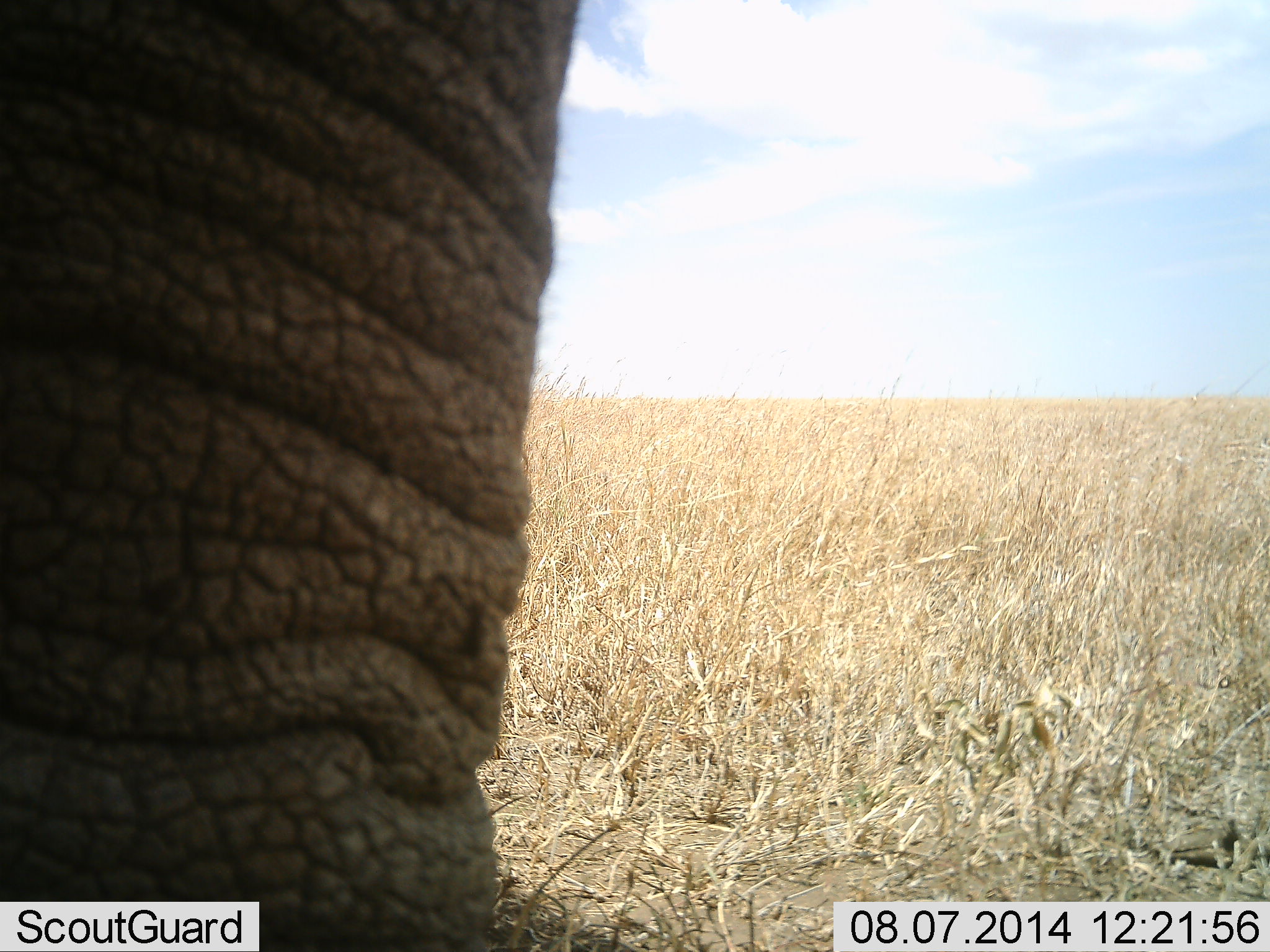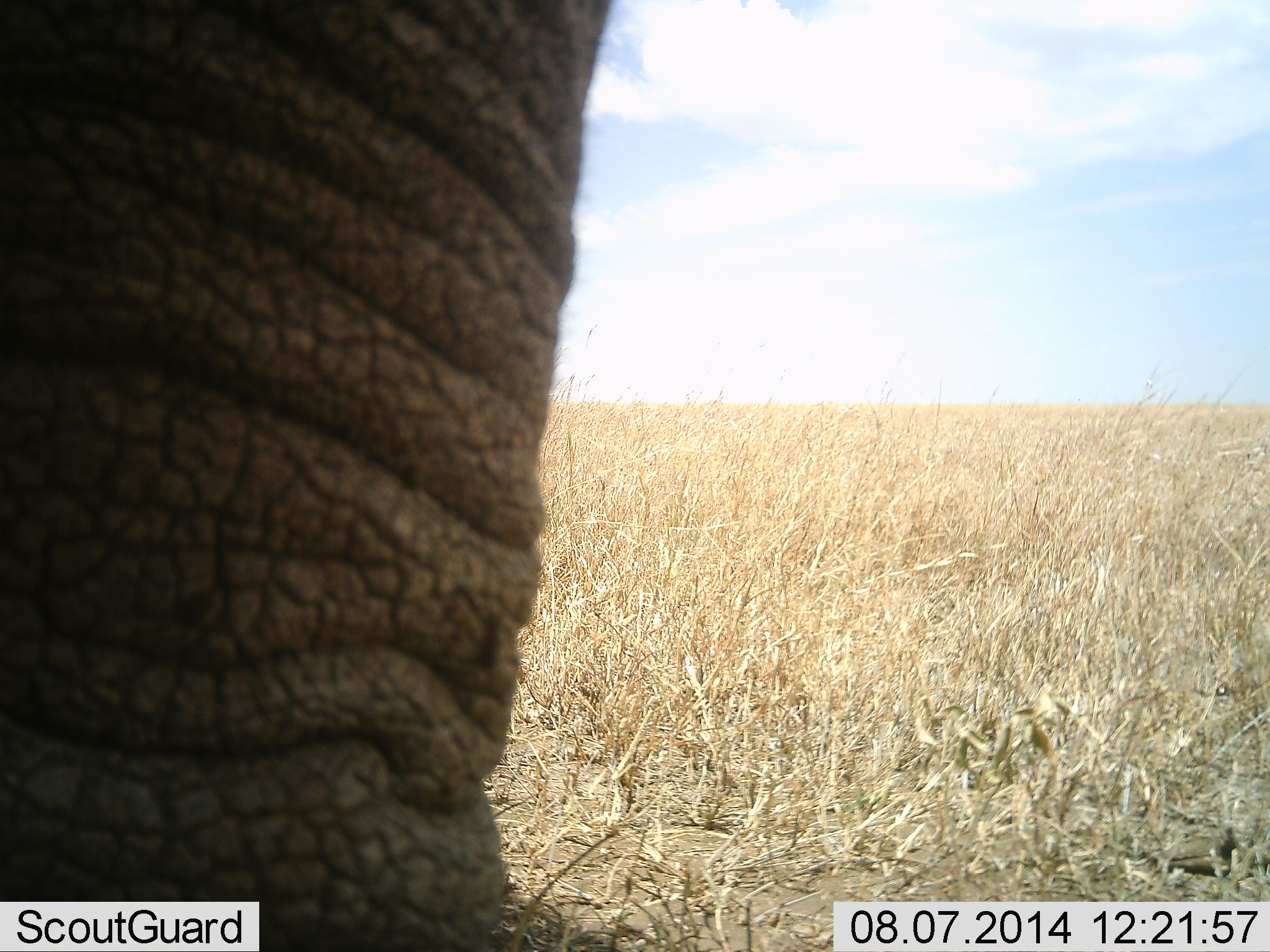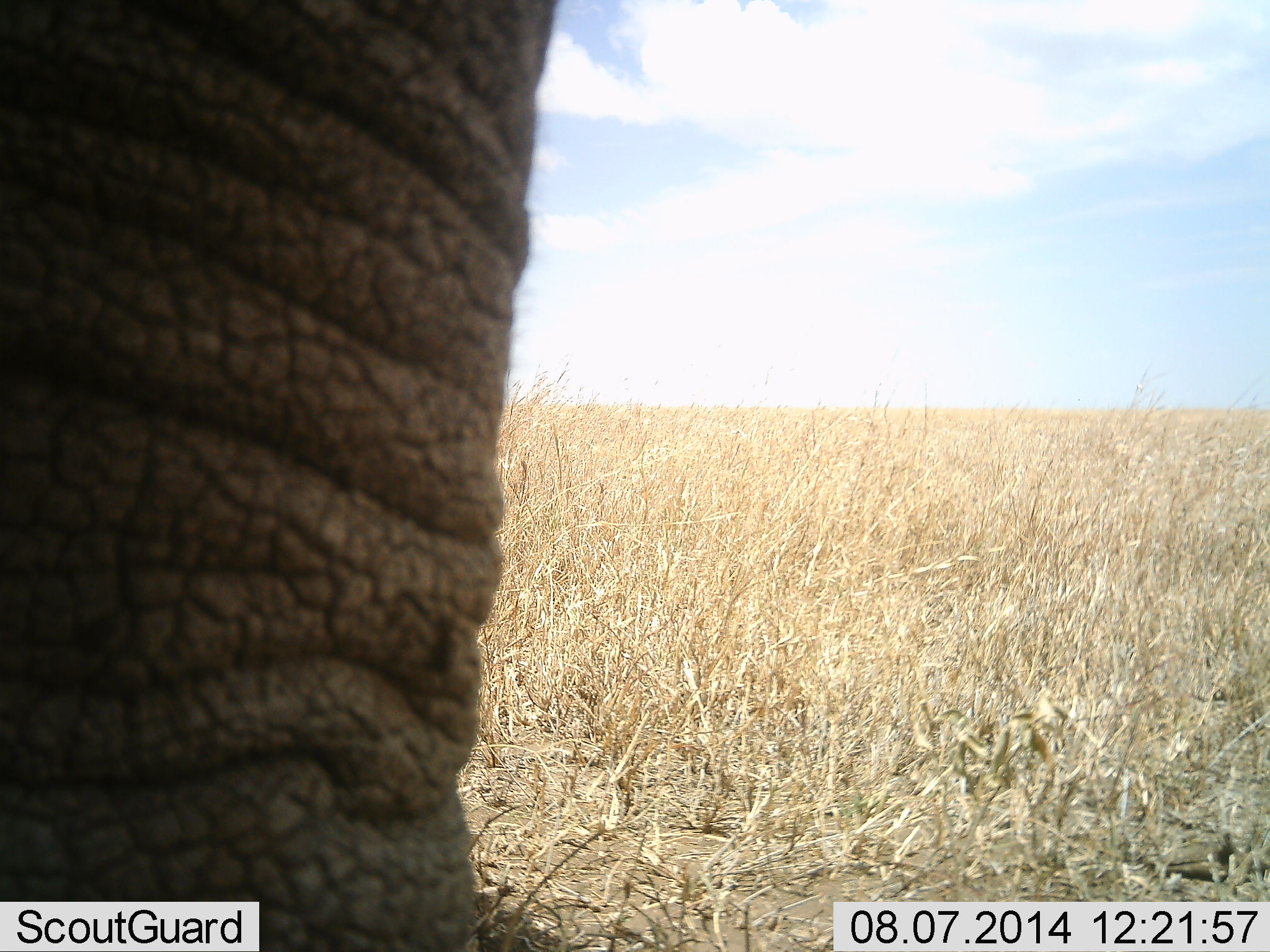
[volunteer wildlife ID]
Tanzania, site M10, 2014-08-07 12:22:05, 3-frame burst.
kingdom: Animalia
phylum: Chordata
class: Mammalia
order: Proboscidea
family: Elephantidae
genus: Loxodonta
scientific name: Loxodonta africana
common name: african bush elephant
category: elephant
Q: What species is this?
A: Elephant (african bush elephant) (Loxodonta africana).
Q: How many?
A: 1.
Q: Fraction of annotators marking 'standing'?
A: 100%.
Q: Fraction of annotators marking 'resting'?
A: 0%.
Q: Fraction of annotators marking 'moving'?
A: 10%.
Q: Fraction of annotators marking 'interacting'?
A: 0%.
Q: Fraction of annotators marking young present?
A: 0%.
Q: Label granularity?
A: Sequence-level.